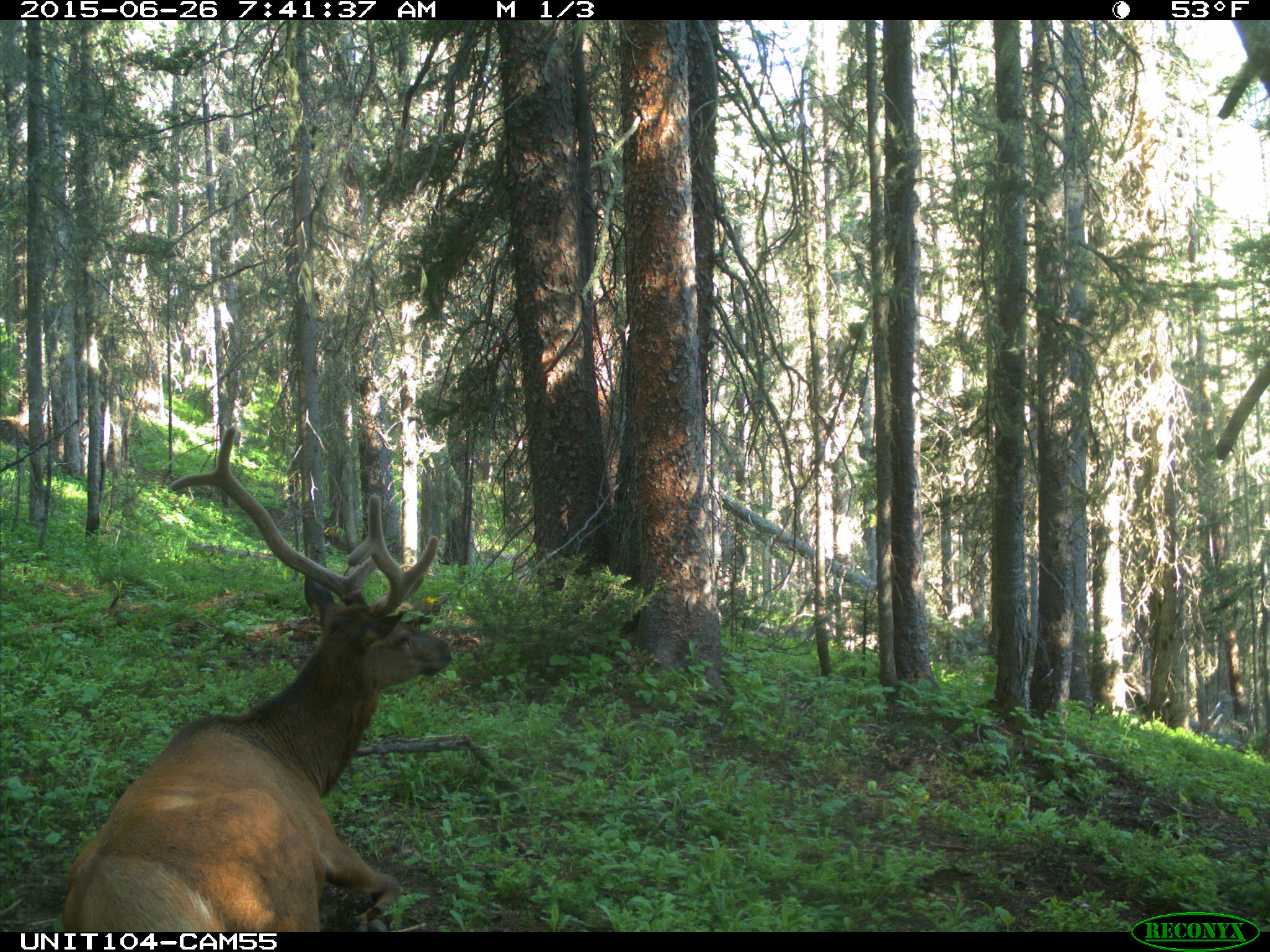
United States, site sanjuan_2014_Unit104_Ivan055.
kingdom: Animalia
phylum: Chordata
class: Mammalia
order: Artiodactyla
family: Cervidae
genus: Cervus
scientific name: Cervus elaphus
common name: red deer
Cervus elaphus (red deer).